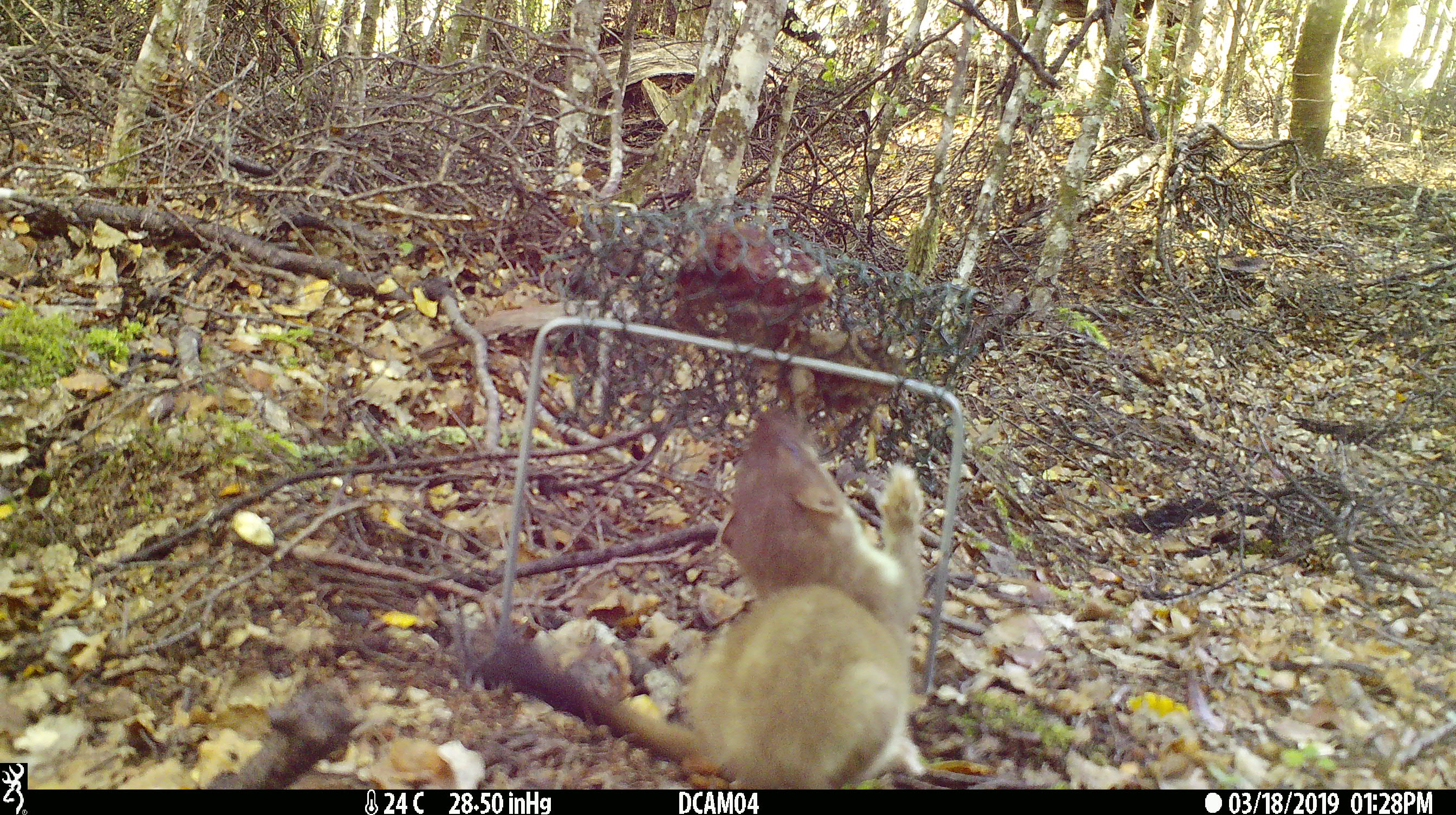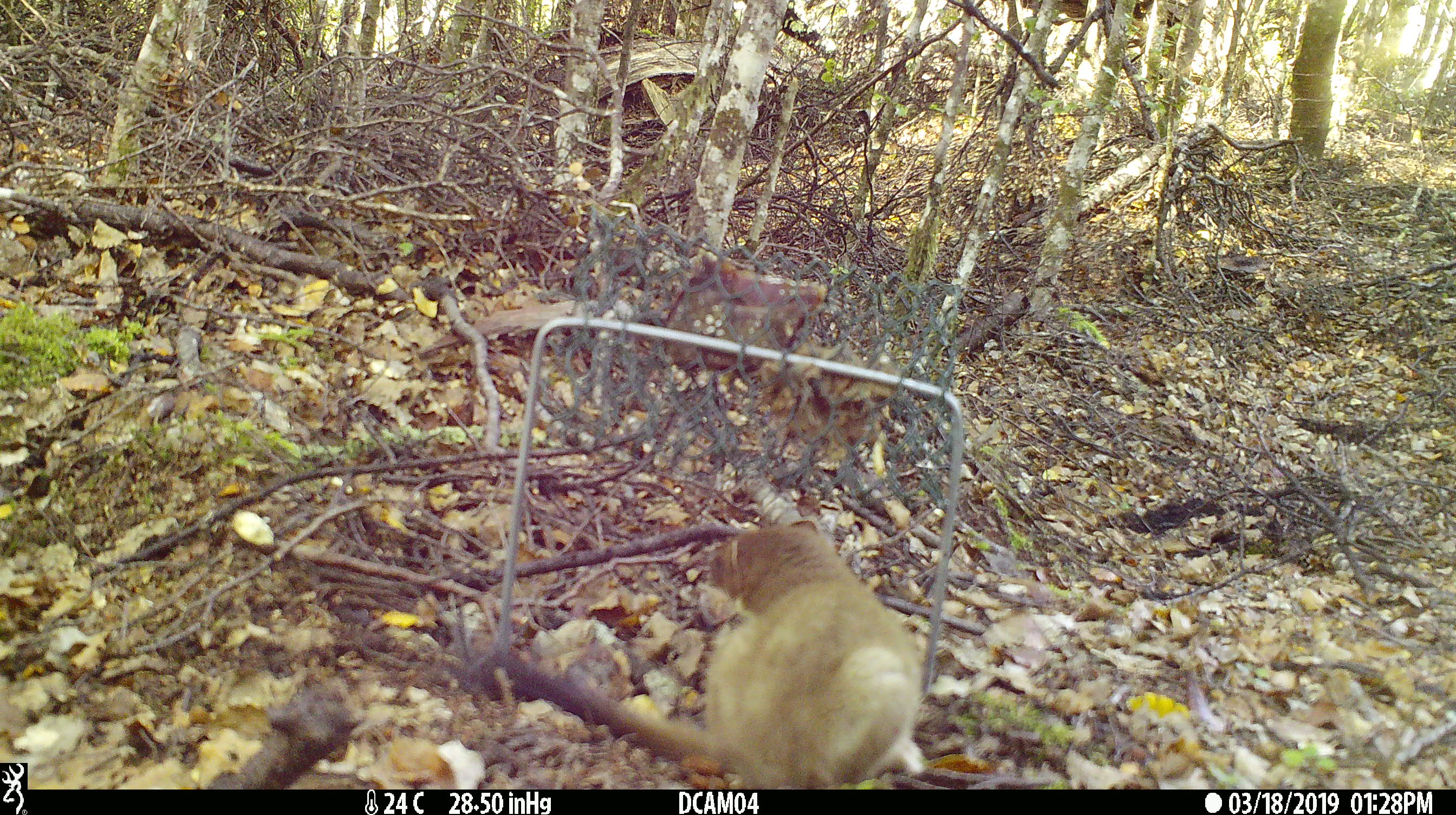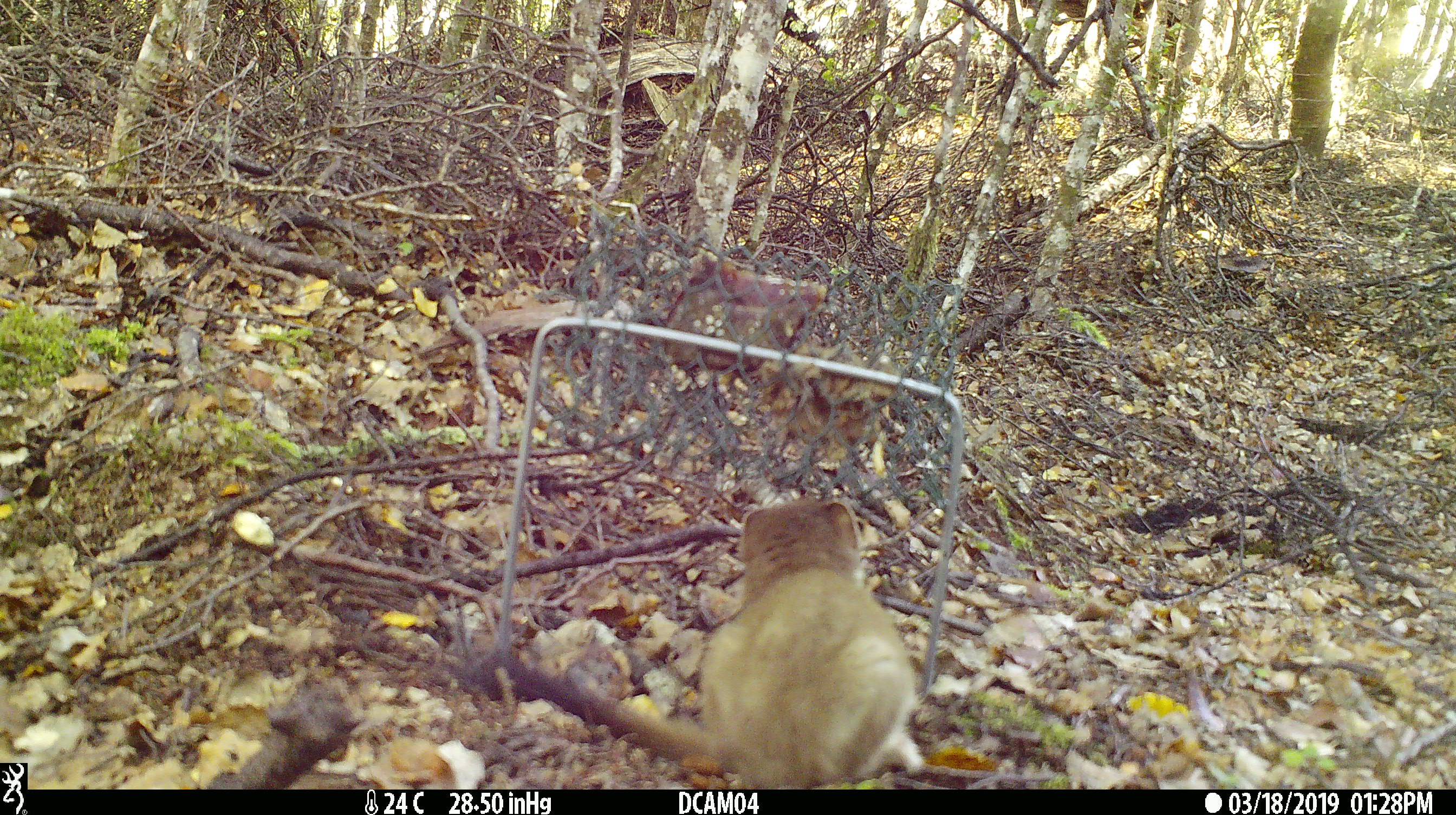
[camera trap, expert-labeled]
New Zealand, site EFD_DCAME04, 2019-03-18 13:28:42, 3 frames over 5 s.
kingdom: Animalia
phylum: Chordata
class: Mammalia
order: Carnivora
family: Mustelidae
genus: Mustela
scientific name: Mustela erminea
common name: stoat